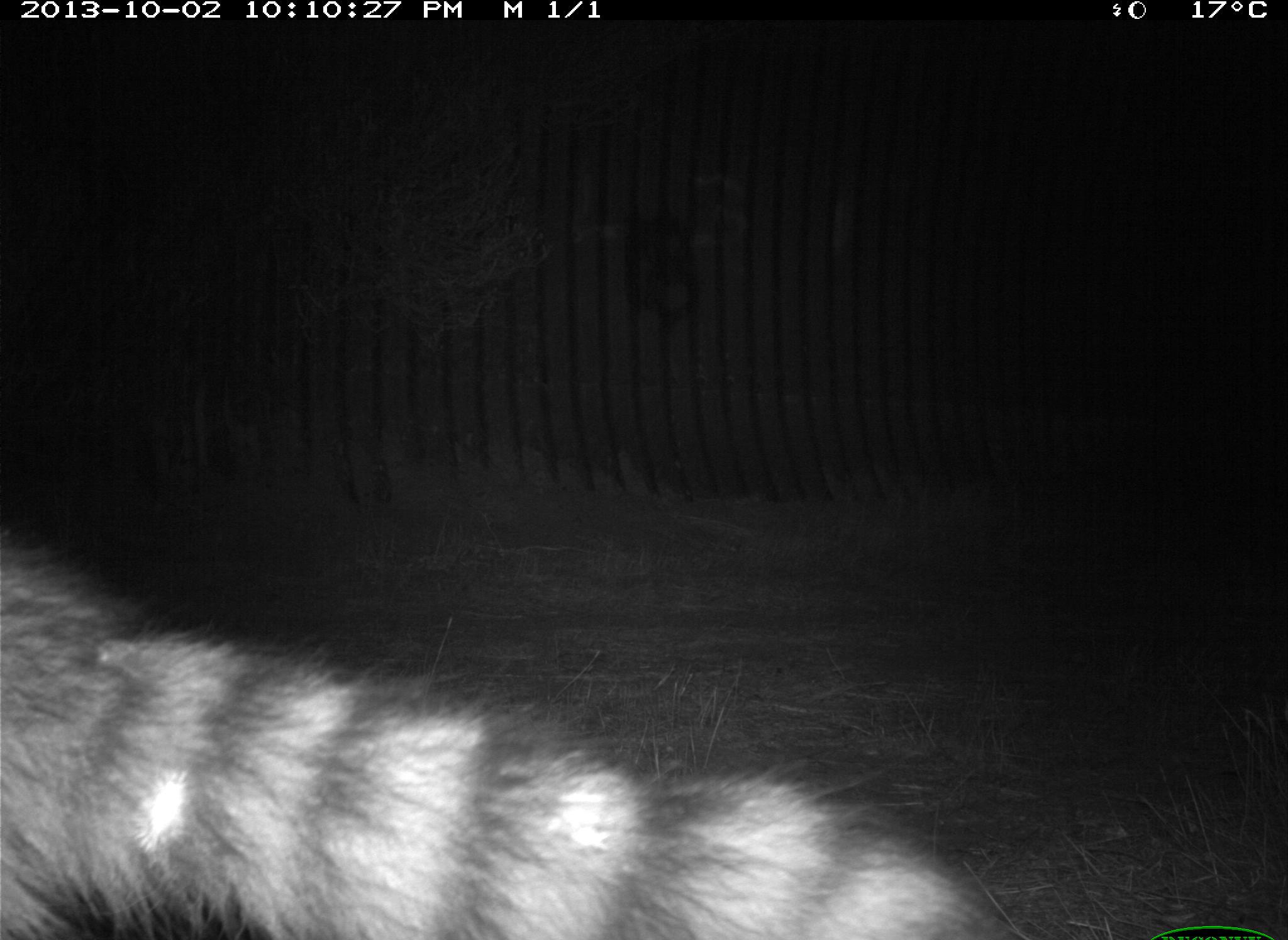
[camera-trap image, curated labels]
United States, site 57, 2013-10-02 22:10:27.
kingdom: Animalia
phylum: Chordata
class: Mammalia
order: Carnivora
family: Procyonidae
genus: Procyon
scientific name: Procyon lotor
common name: raccoon